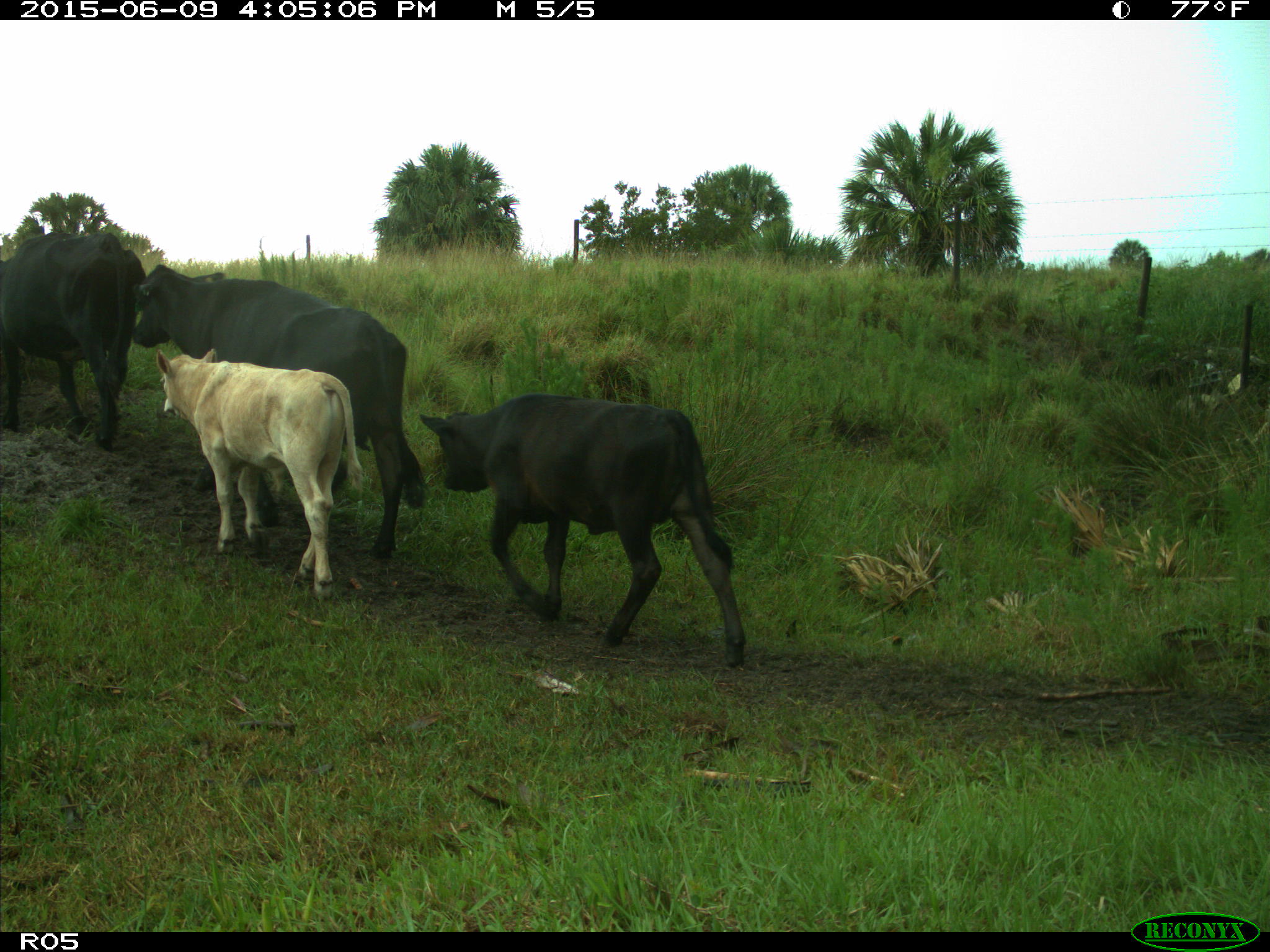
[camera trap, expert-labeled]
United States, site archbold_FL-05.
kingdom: Animalia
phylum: Chordata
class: Mammalia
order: Artiodactyla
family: Bovidae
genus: Bos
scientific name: Bos taurus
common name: domestic cow